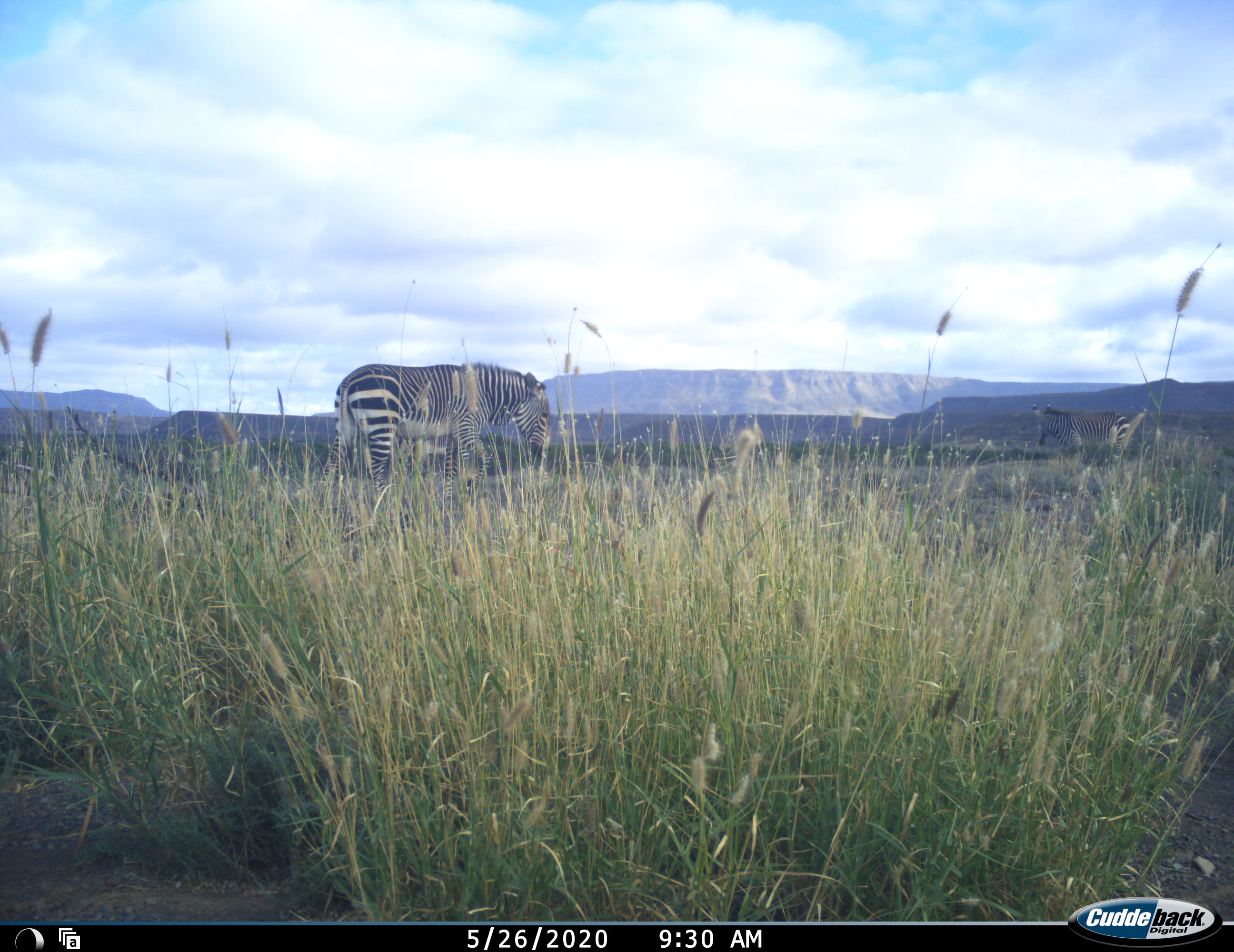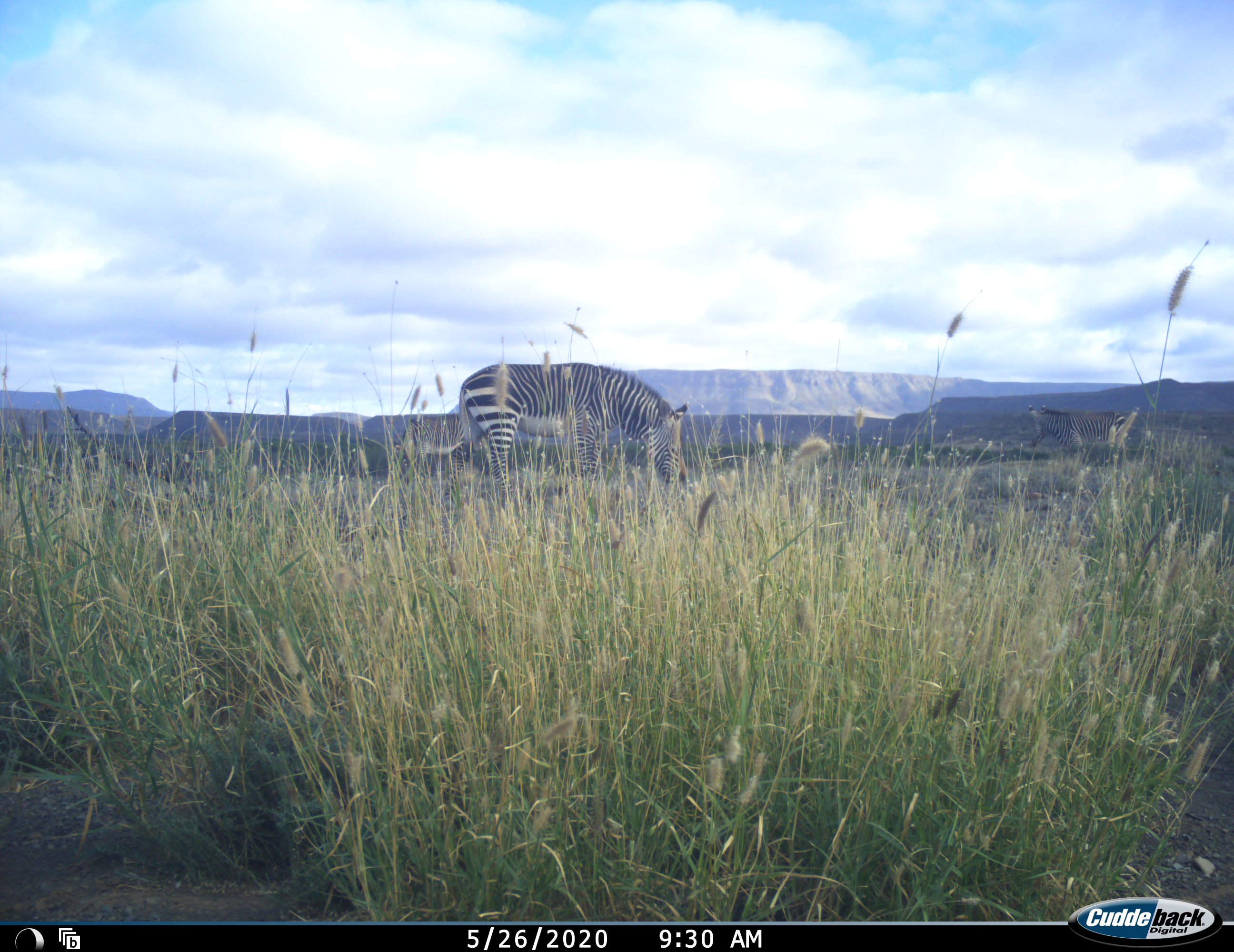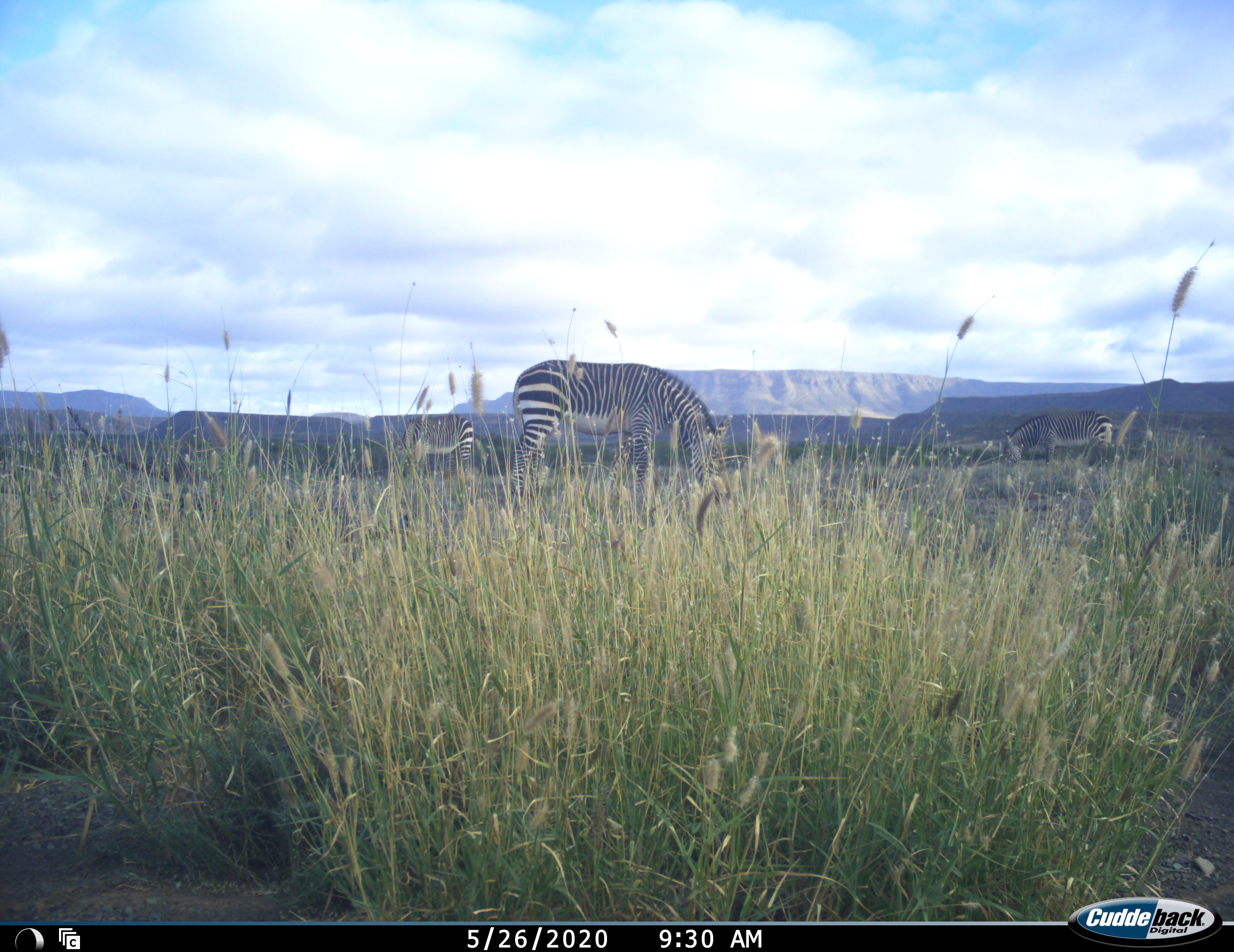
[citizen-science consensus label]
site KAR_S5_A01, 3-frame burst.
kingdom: Animalia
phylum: Chordata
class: Mammalia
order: Perissodactyla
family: Equidae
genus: Equus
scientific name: Equus zebra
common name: mountain zebra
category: zebramountain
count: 2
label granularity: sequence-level